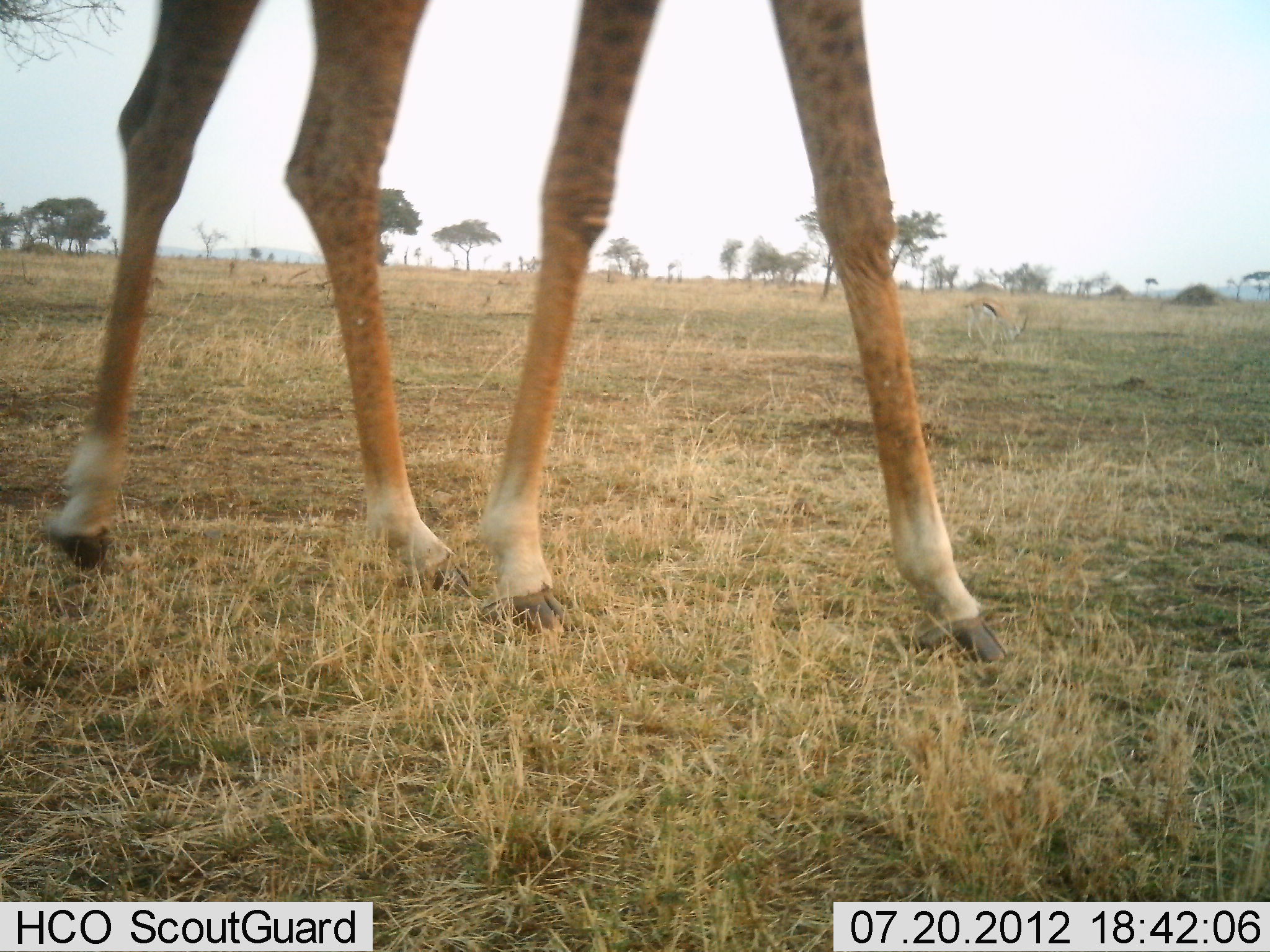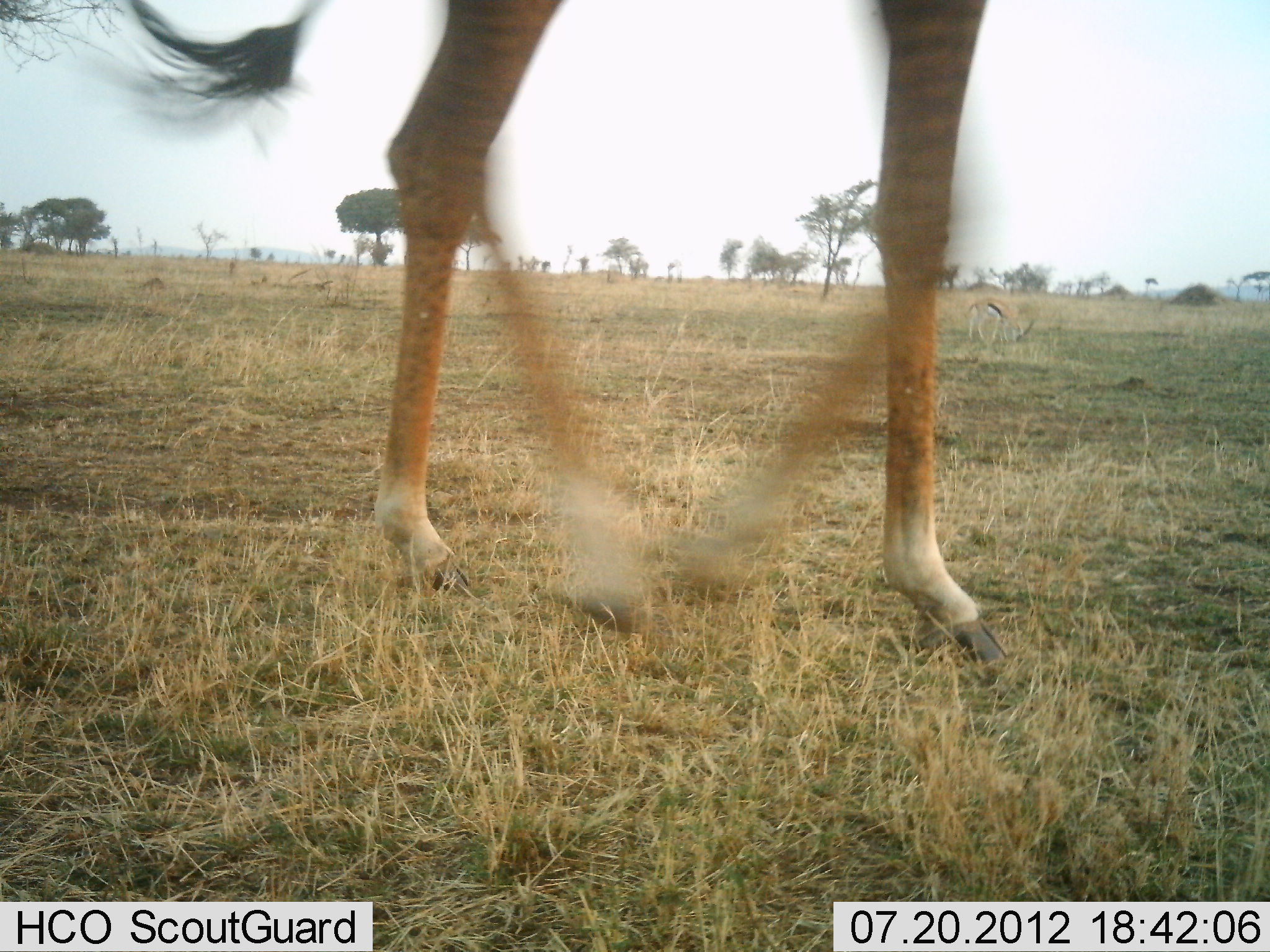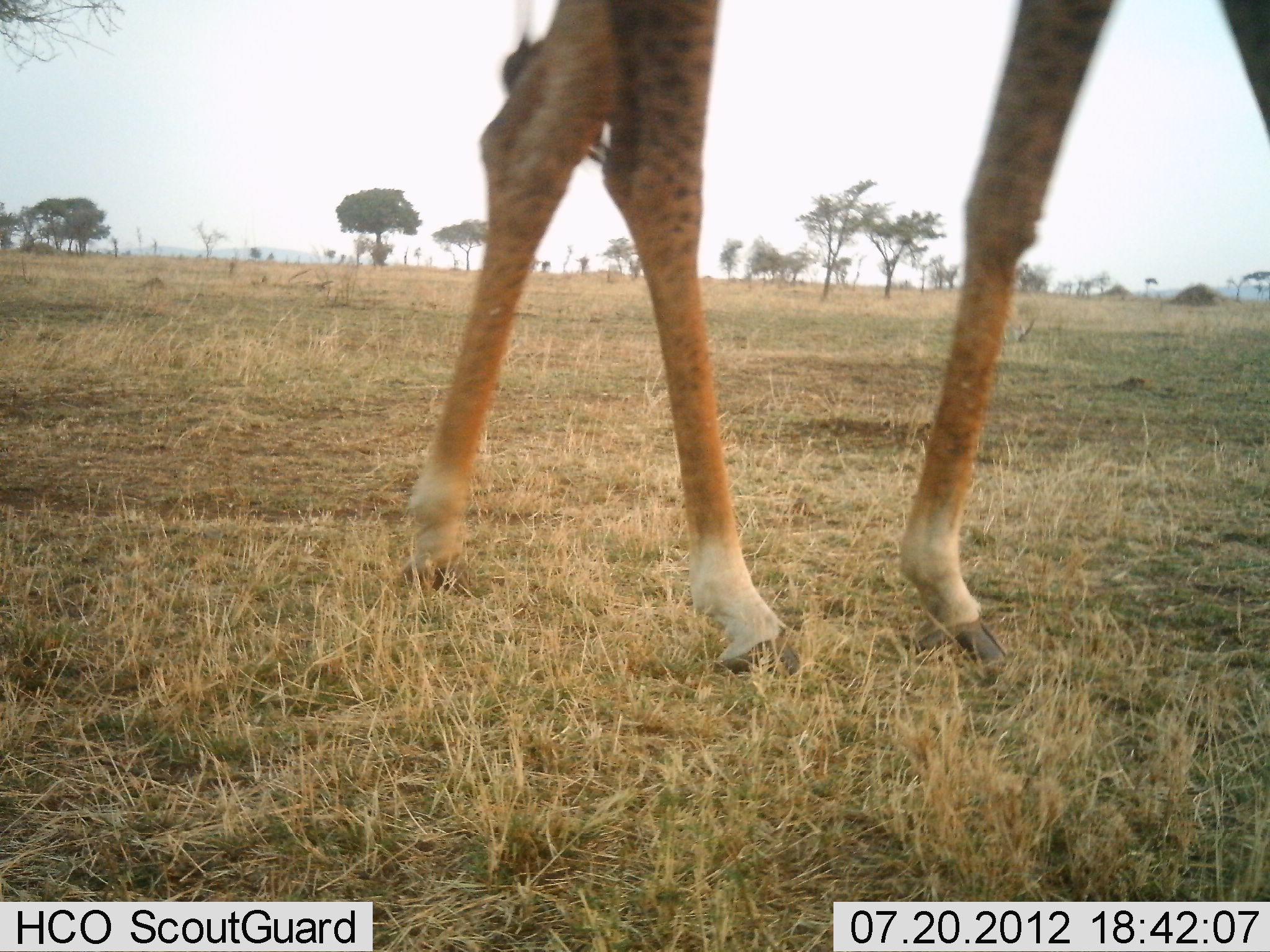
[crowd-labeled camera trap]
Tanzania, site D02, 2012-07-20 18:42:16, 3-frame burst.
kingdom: Animalia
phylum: Chordata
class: Mammalia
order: Artiodactyla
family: Giraffidae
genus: Giraffa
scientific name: Giraffa camelopardalis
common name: giraffe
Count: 1.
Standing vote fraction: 0%.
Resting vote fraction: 0%.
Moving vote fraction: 100%.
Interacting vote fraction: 0%.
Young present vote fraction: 0%.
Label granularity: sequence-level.